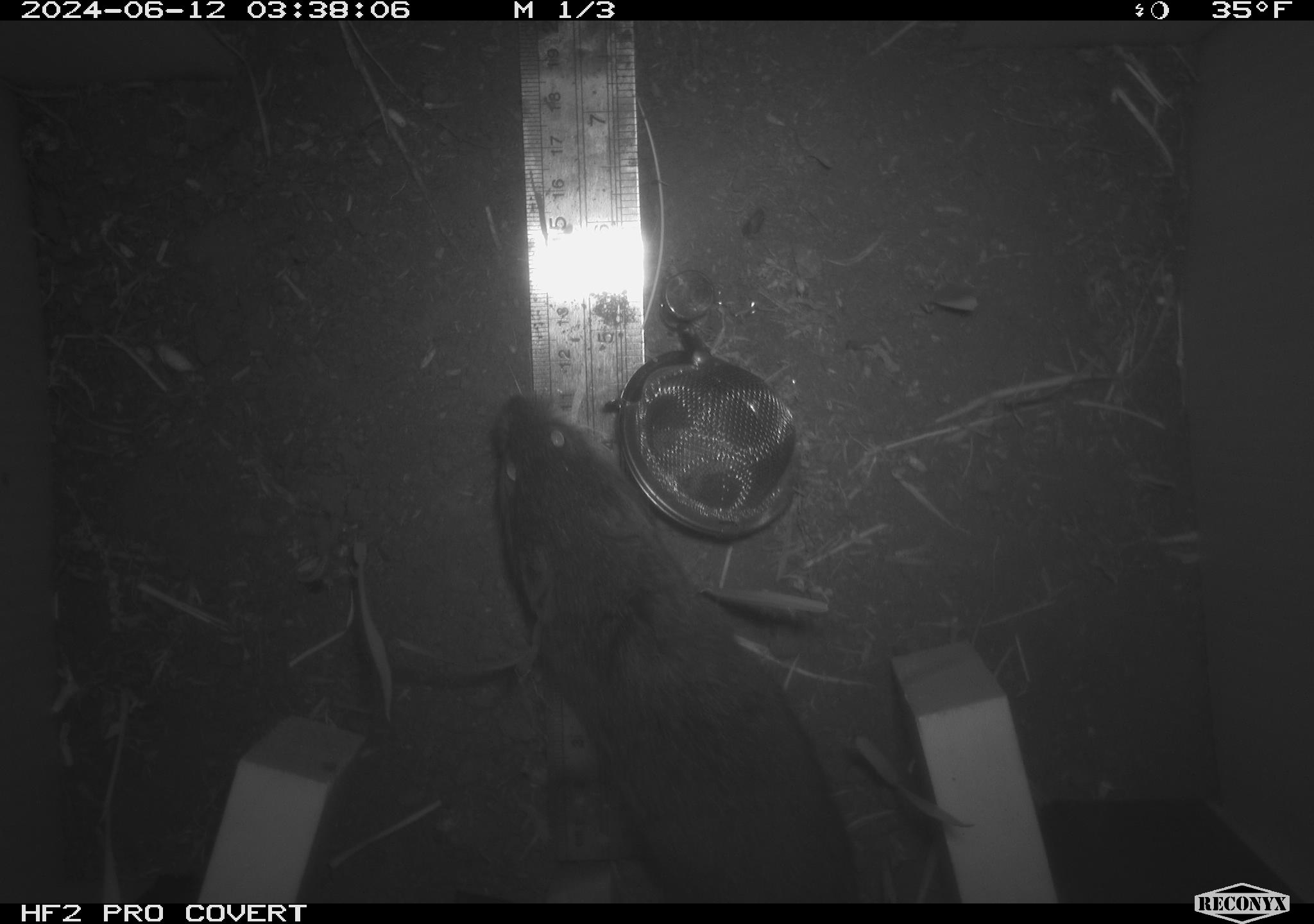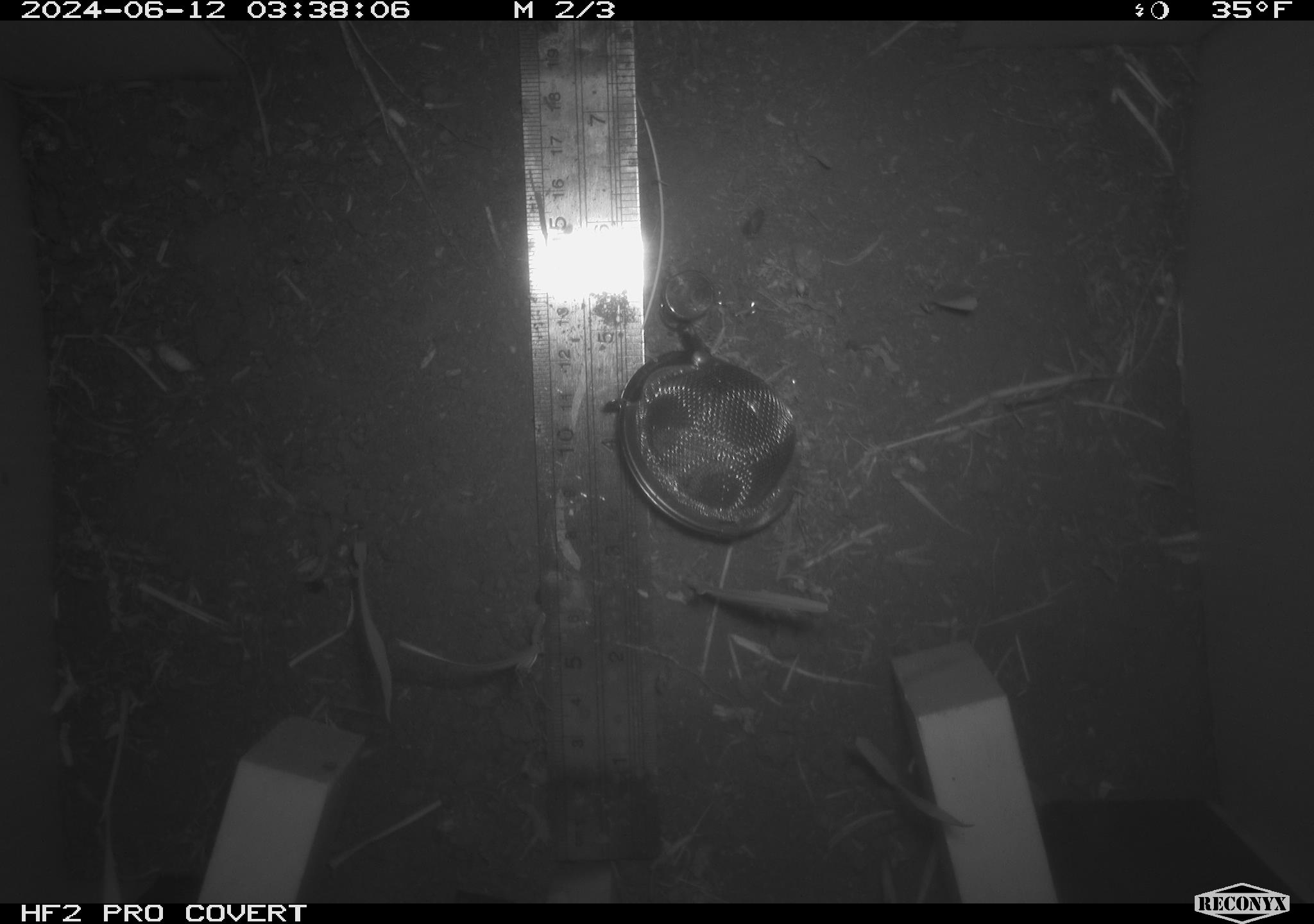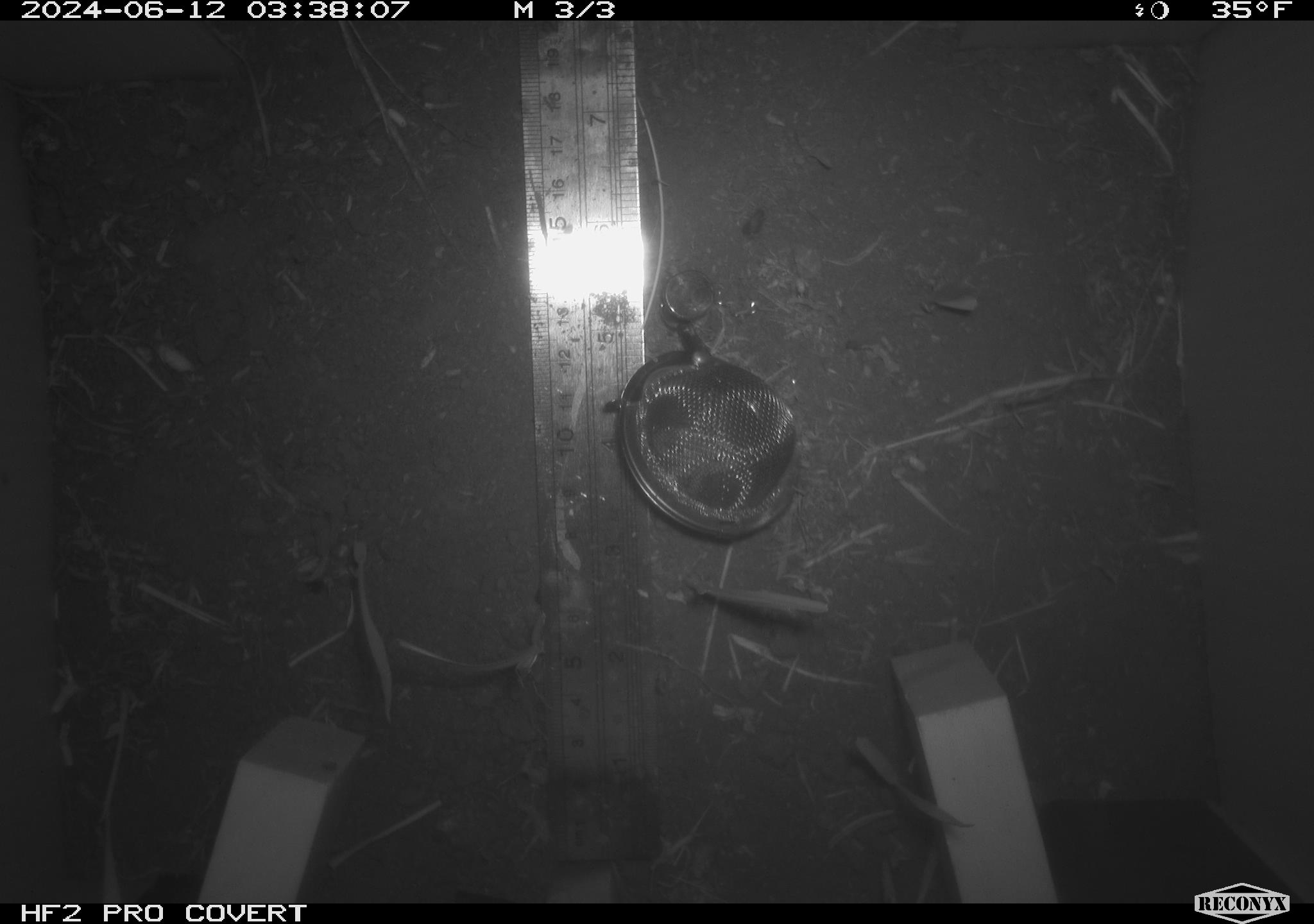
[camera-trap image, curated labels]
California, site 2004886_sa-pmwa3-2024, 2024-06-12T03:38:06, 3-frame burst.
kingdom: Animalia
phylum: Chordata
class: Mammalia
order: Rodentia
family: Cricetidae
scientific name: Arvicolinae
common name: voles, lemmings, and muskrats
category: arvicolinae subfamily